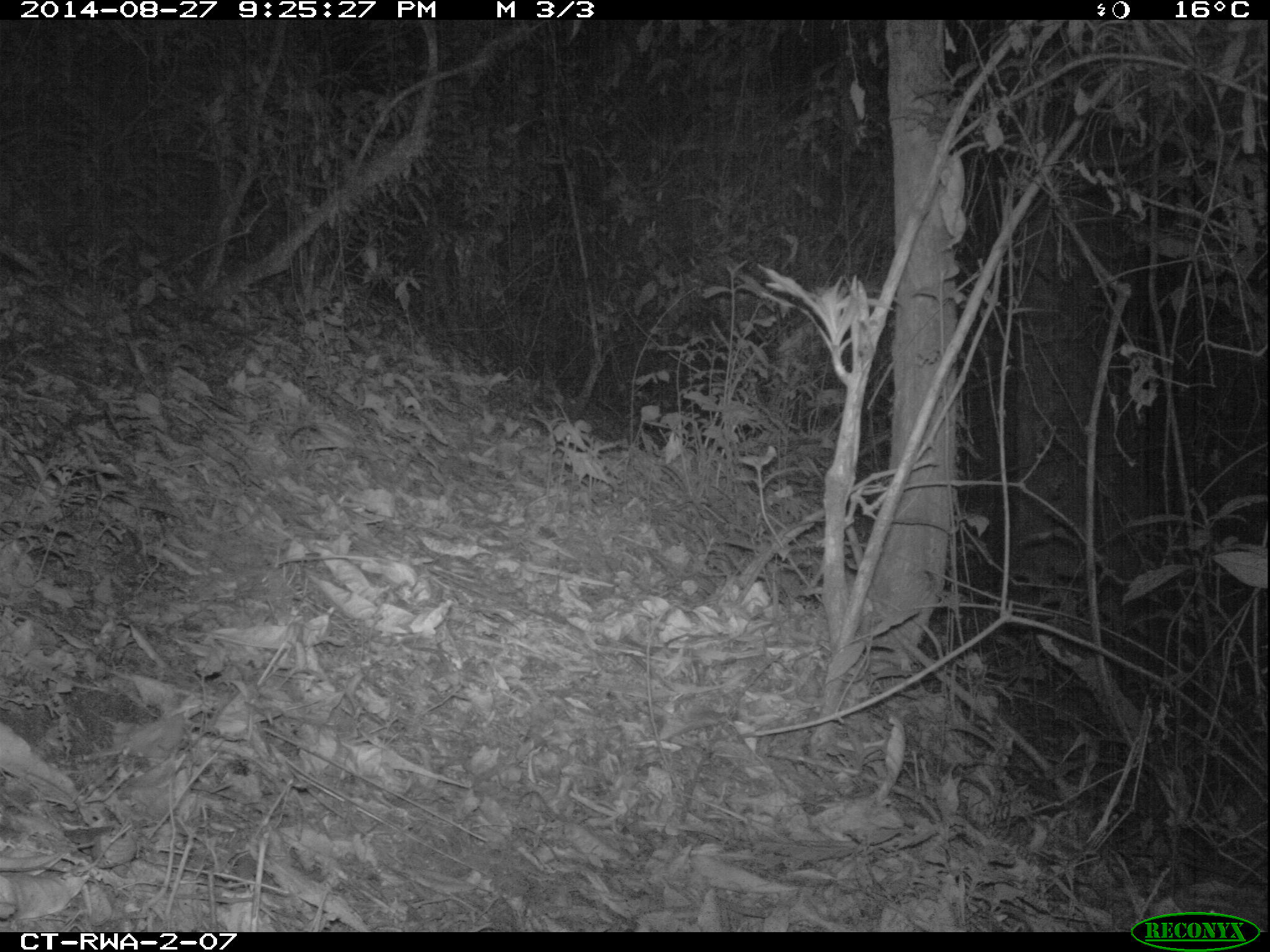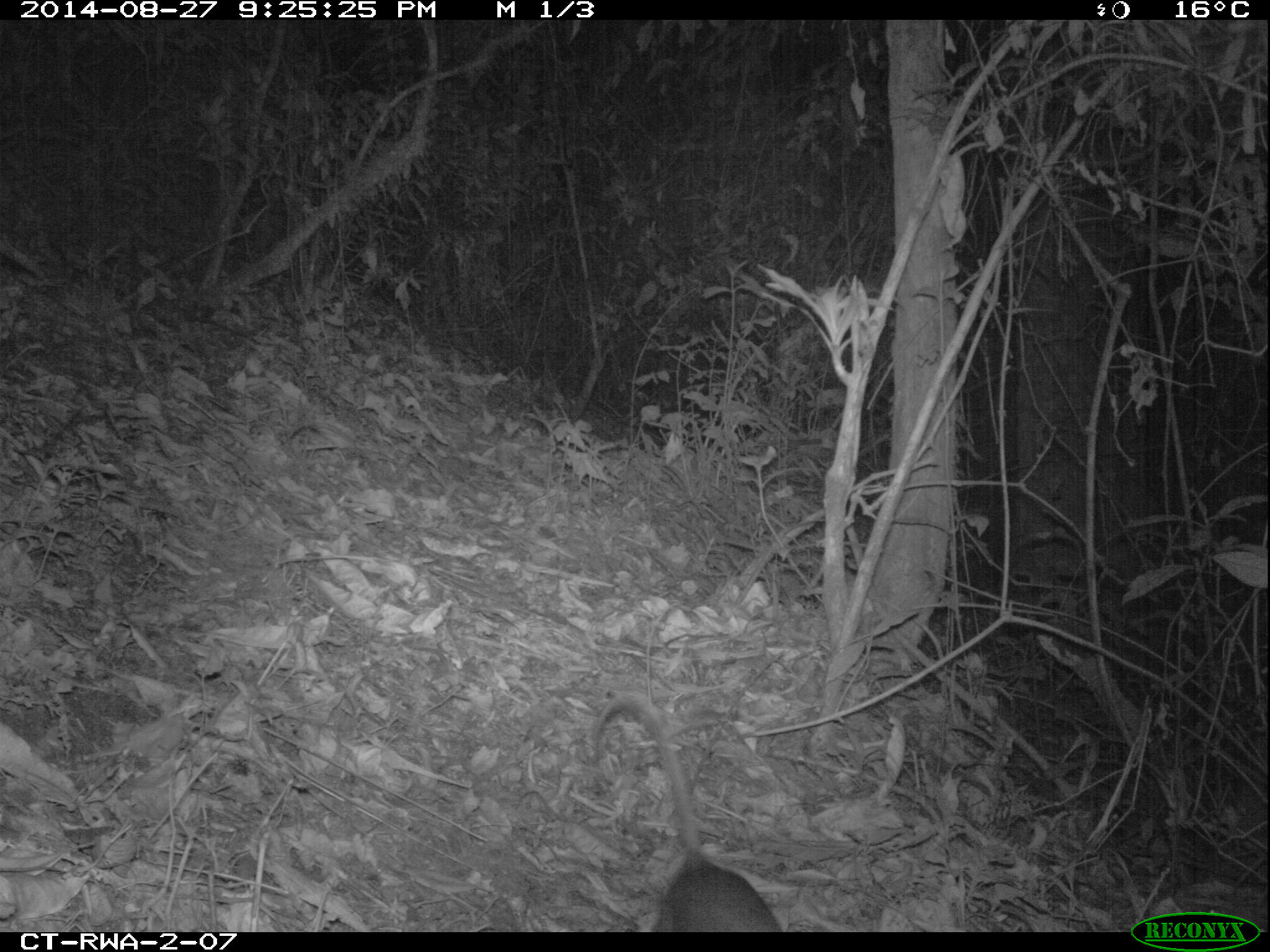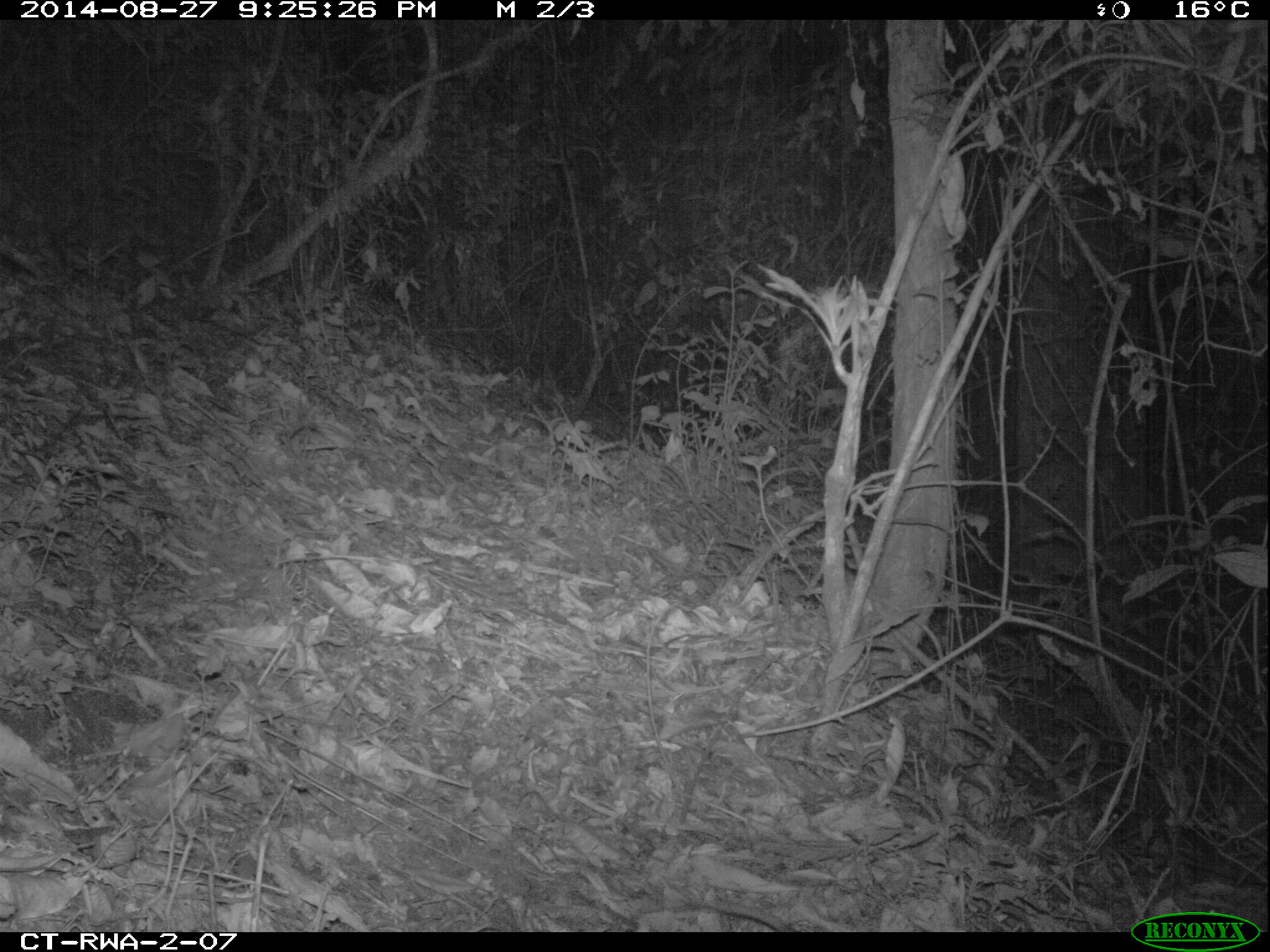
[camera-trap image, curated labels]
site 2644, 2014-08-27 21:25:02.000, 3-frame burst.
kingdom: Animalia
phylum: Chordata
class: Mammalia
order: Rodentia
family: Nesomyidae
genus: Cricetomys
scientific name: Cricetomys gambianus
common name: african giant pouched rat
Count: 1.